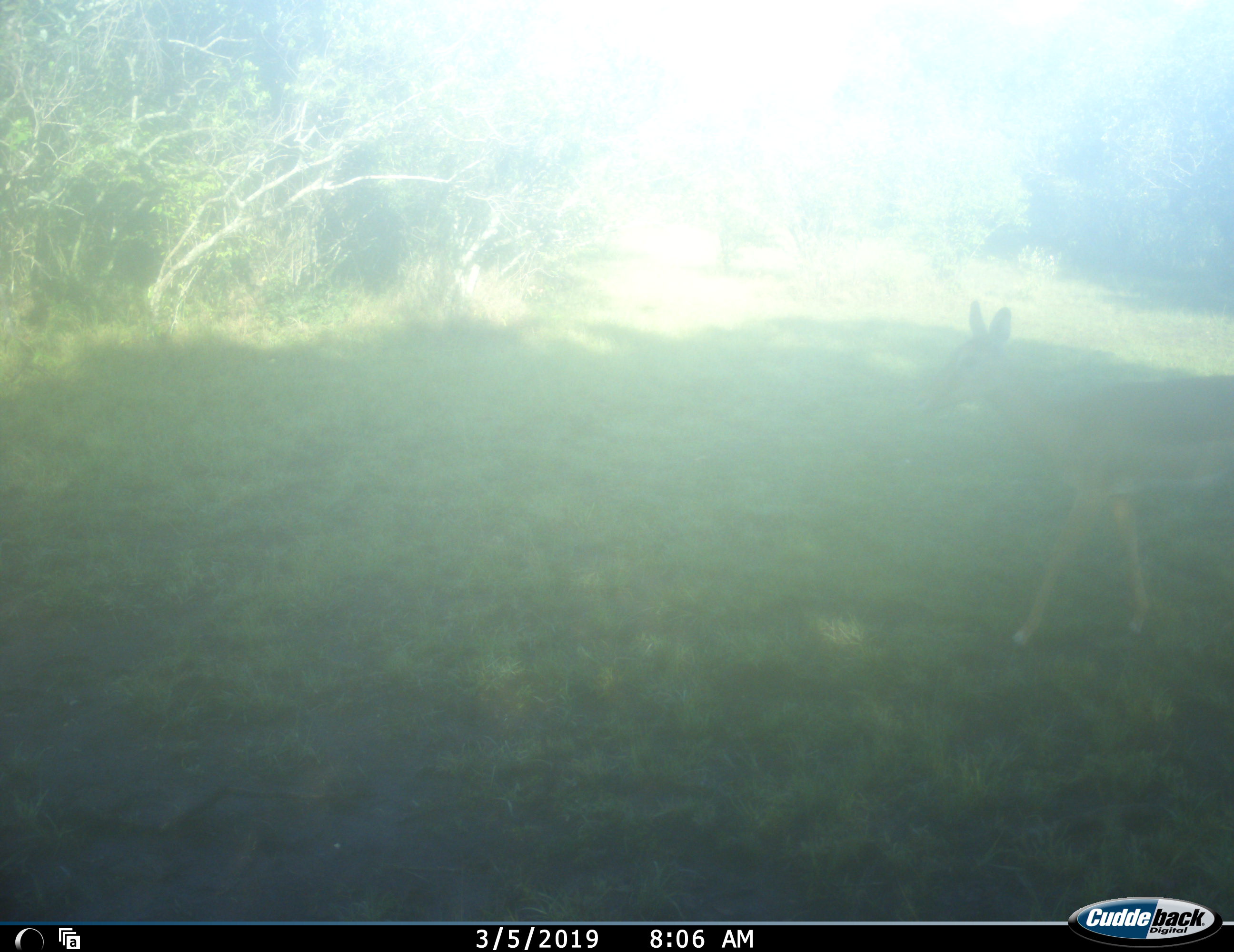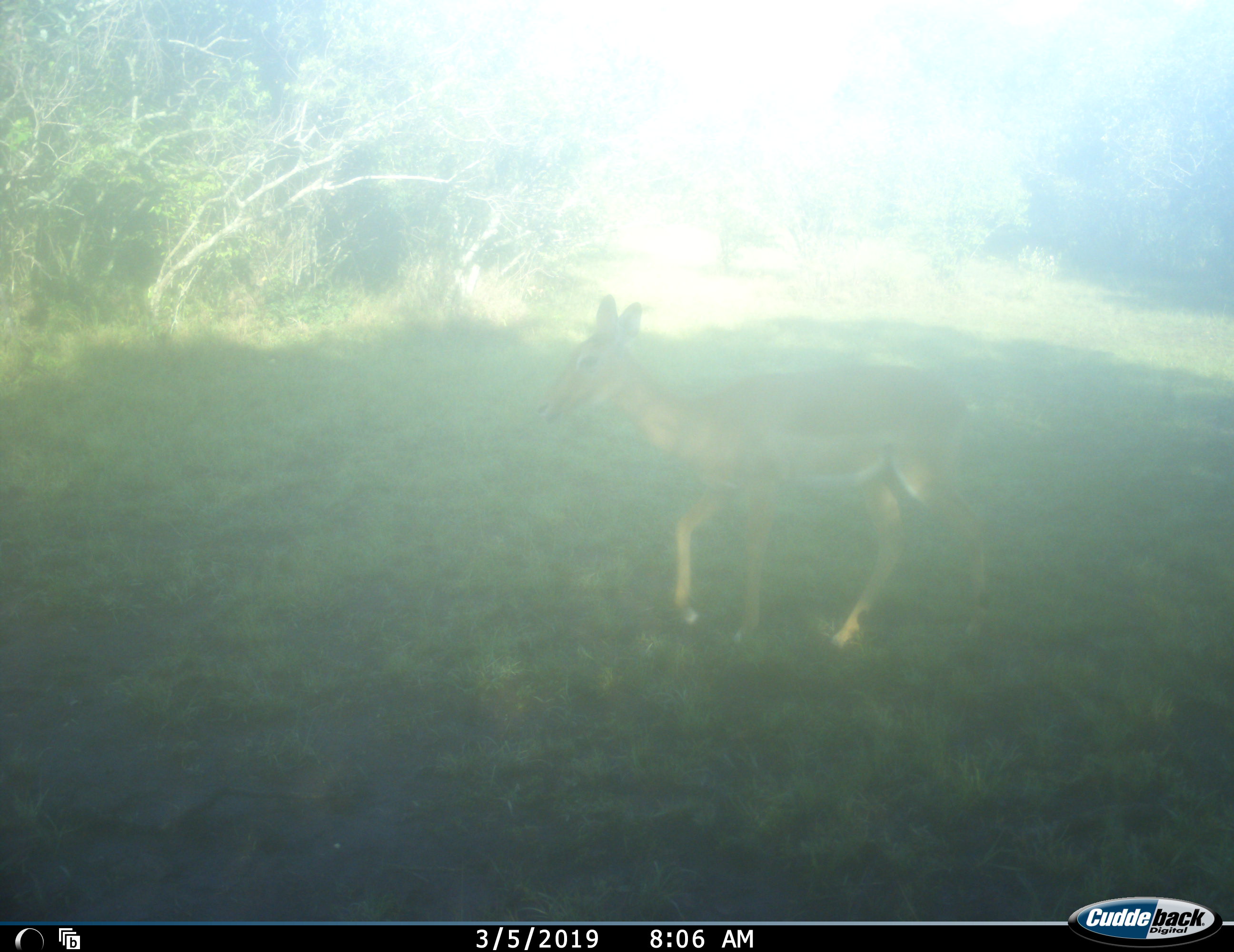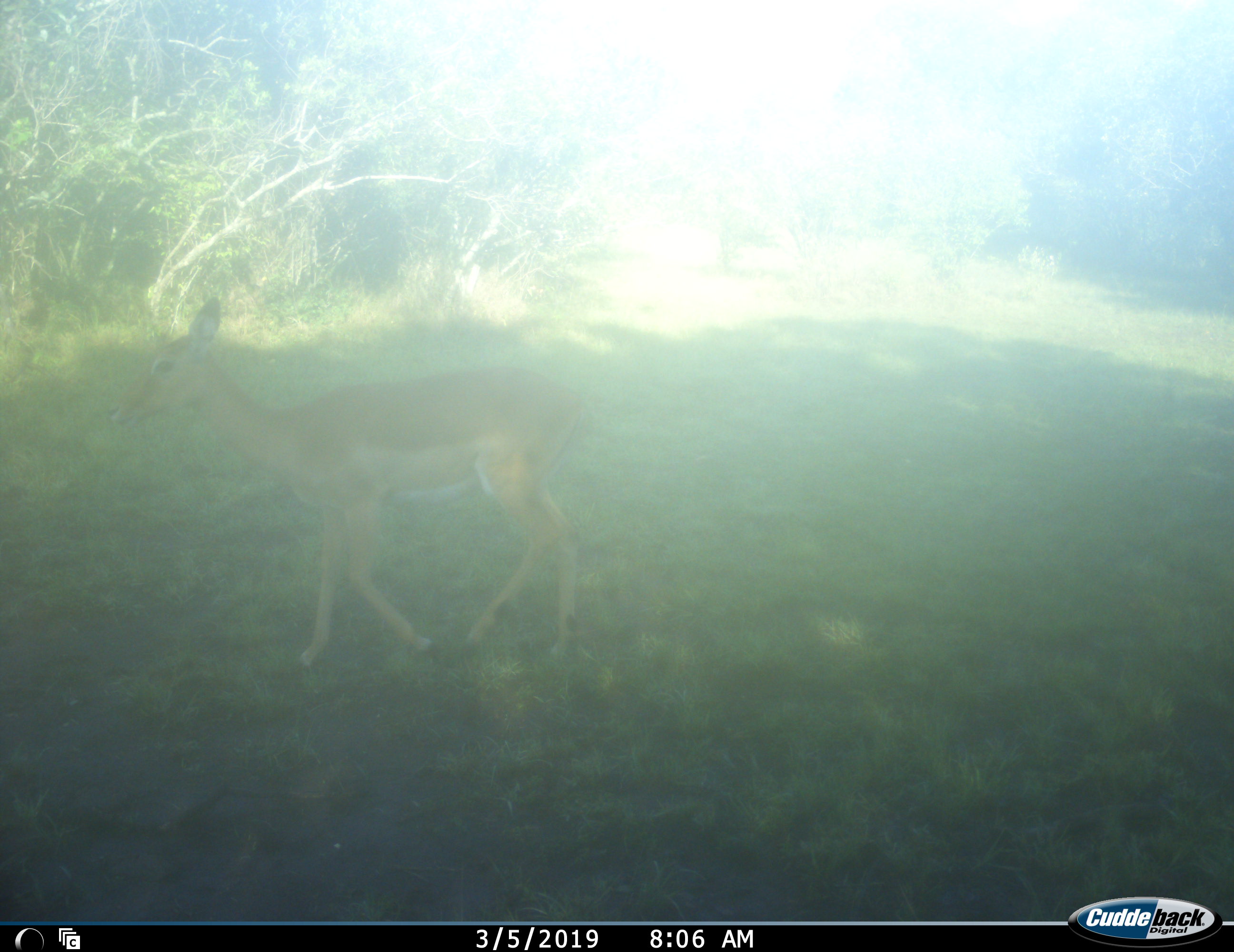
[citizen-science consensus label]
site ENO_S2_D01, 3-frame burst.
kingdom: Animalia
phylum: Chordata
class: Mammalia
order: Artiodactyla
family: Bovidae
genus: Aepyceros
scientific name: Aepyceros melampus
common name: impala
Impala (Aepyceros melampus), count 1. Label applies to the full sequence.